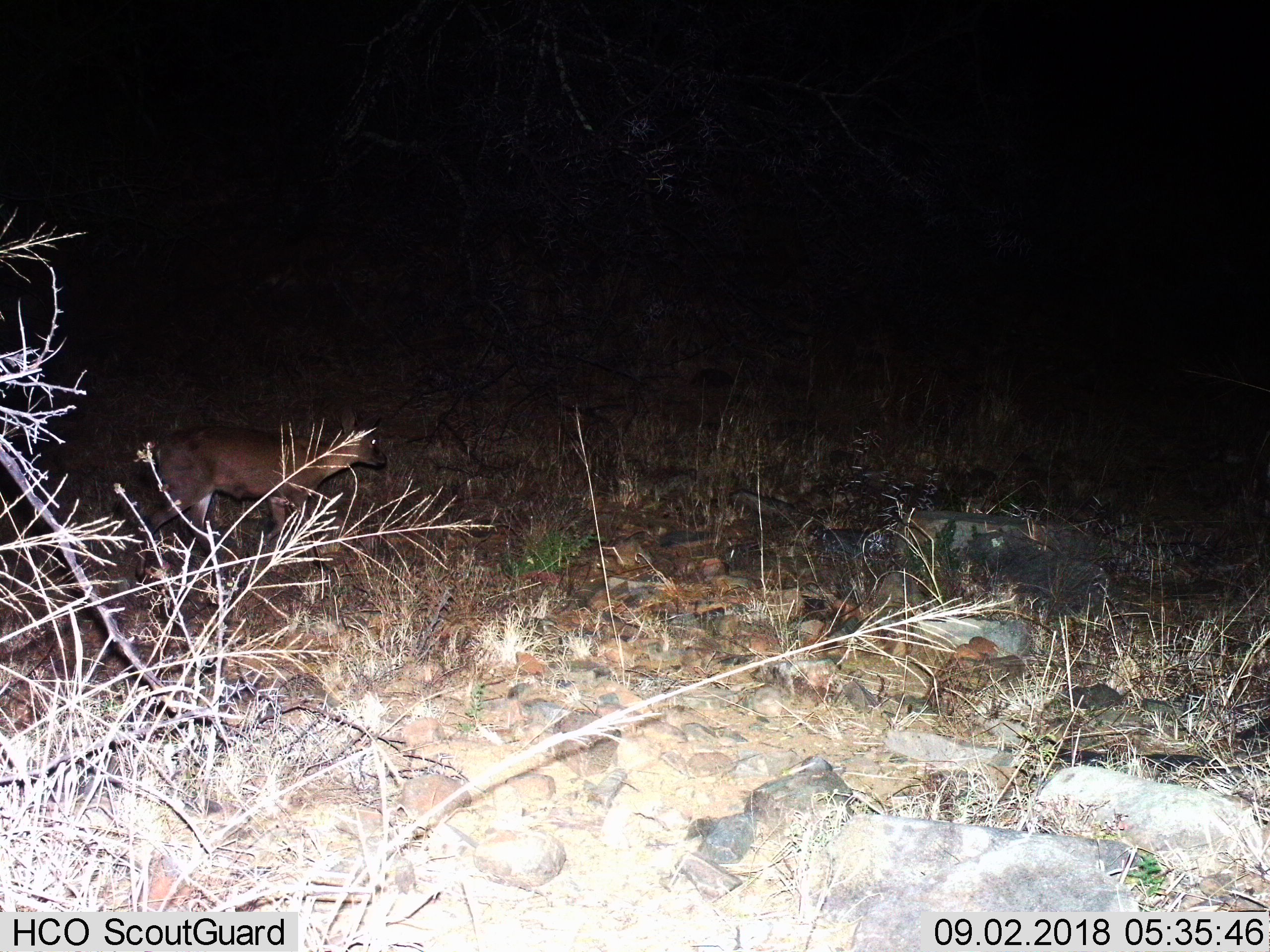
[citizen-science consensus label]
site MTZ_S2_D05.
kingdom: Animalia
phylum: Chordata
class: Mammalia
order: Artiodactyla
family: Bovidae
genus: Sylvicapra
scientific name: Sylvicapra grimmia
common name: common duiker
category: duikercommongrey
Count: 1.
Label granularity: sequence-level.